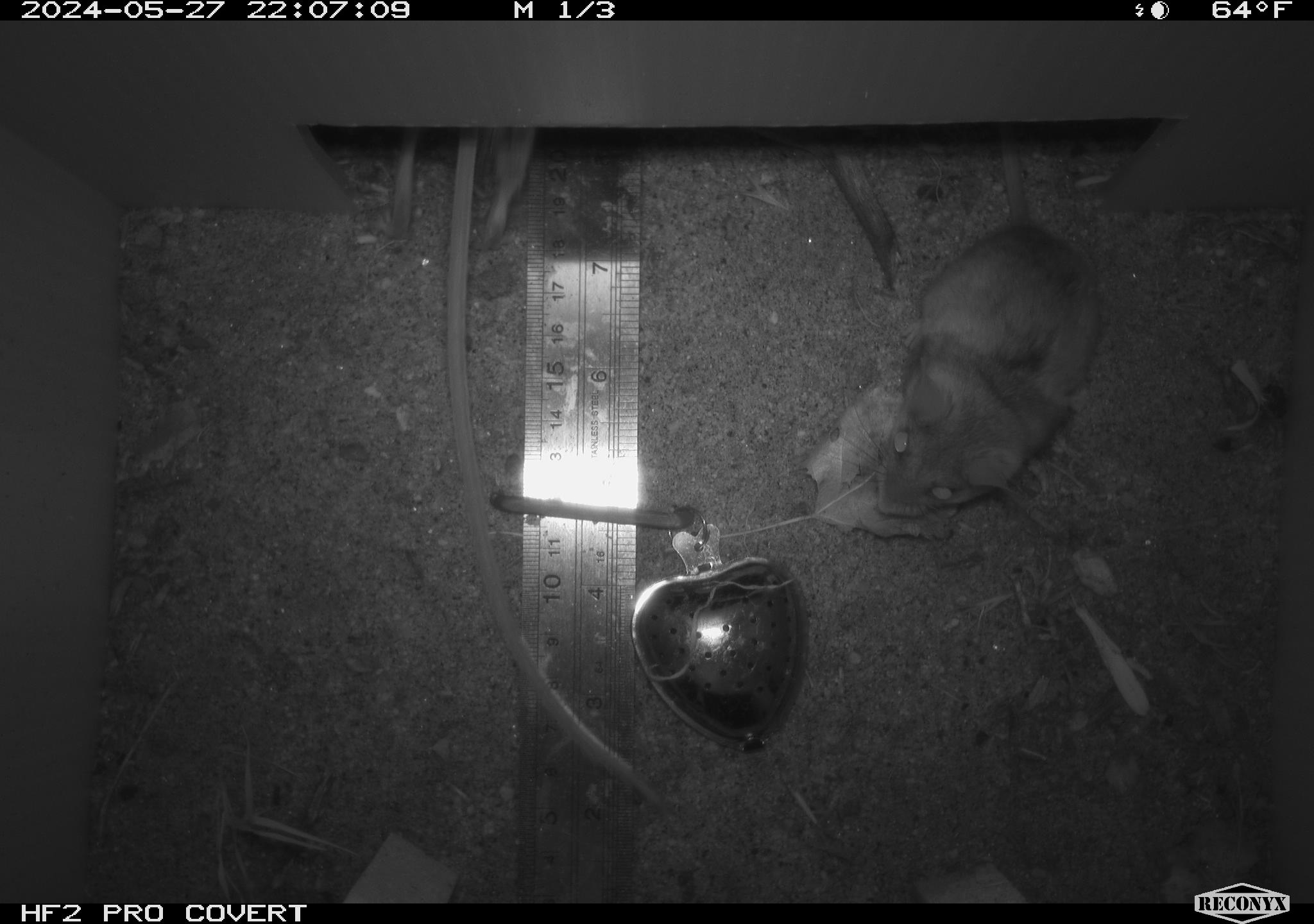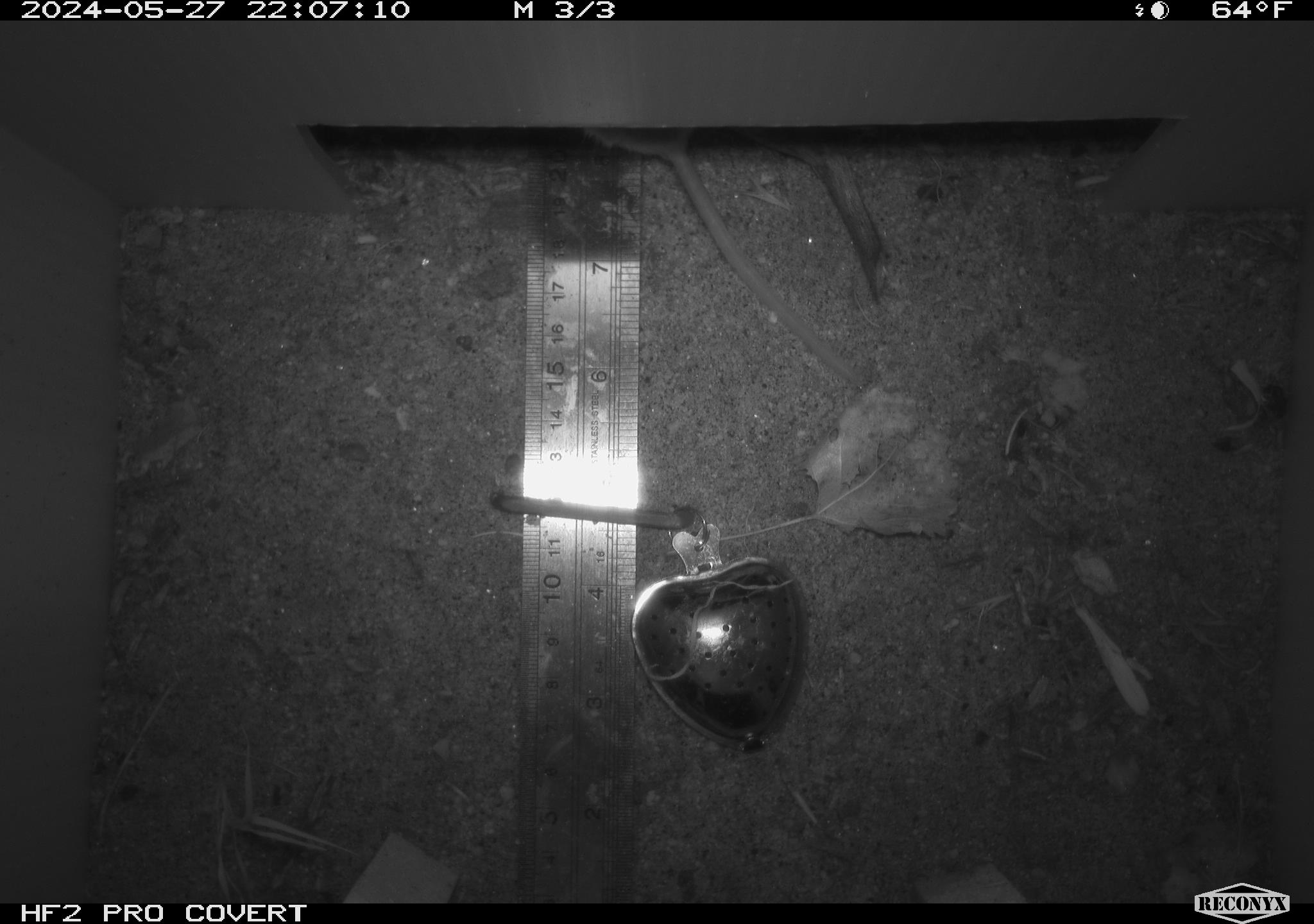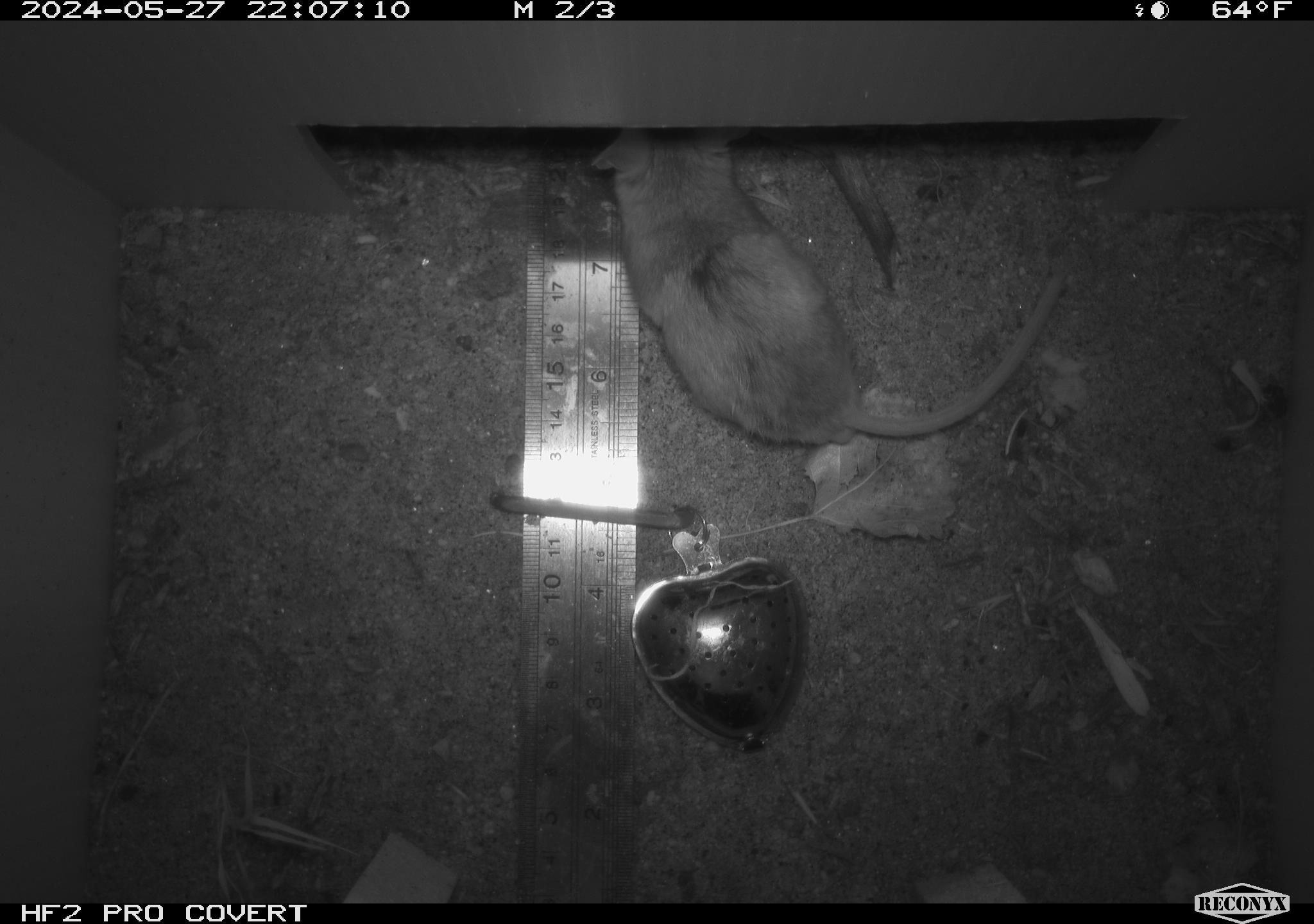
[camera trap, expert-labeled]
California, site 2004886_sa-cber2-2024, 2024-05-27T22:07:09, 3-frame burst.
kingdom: Animalia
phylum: Chordata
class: Mammalia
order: Rodentia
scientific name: Rodentia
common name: mouse species